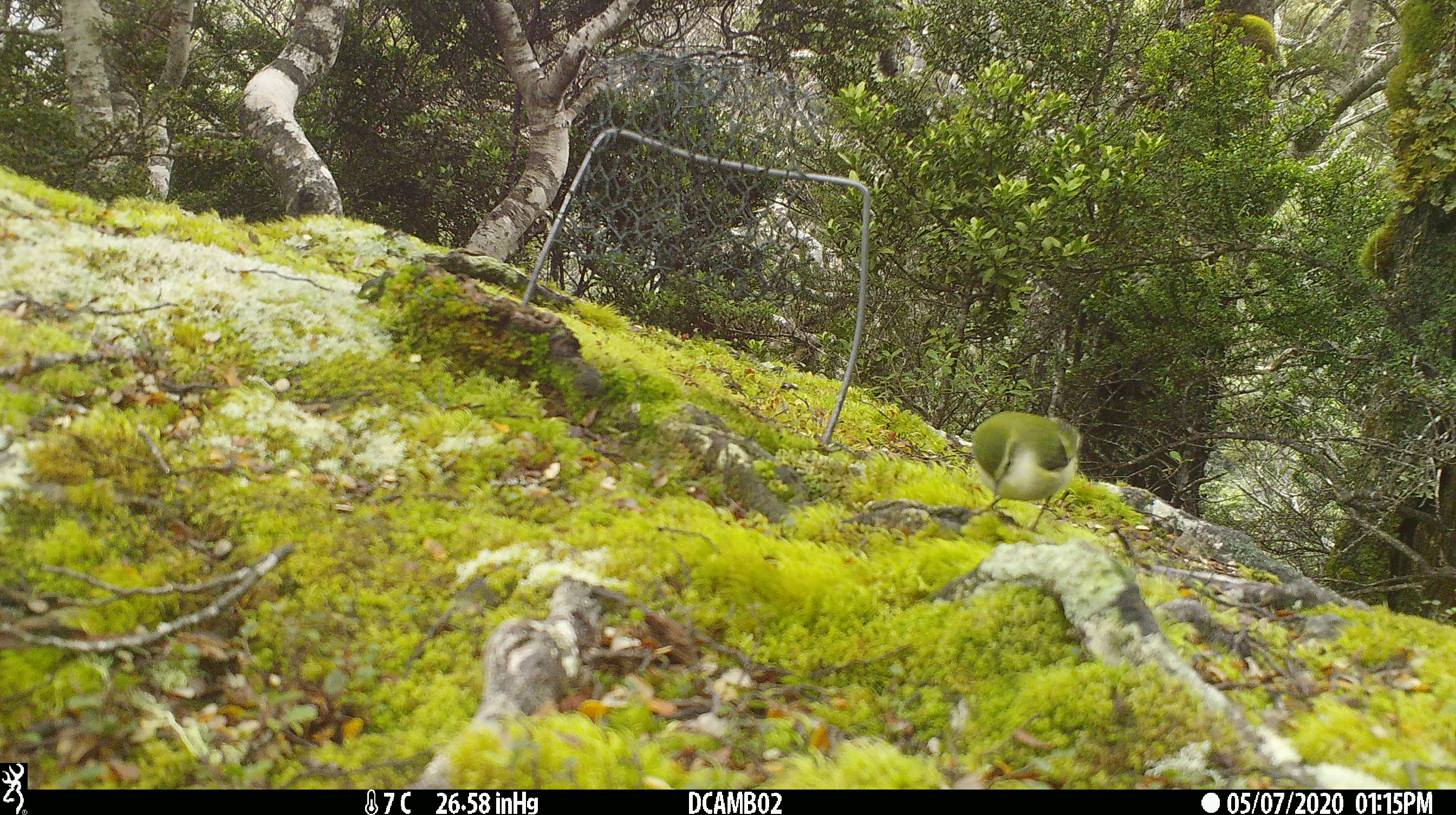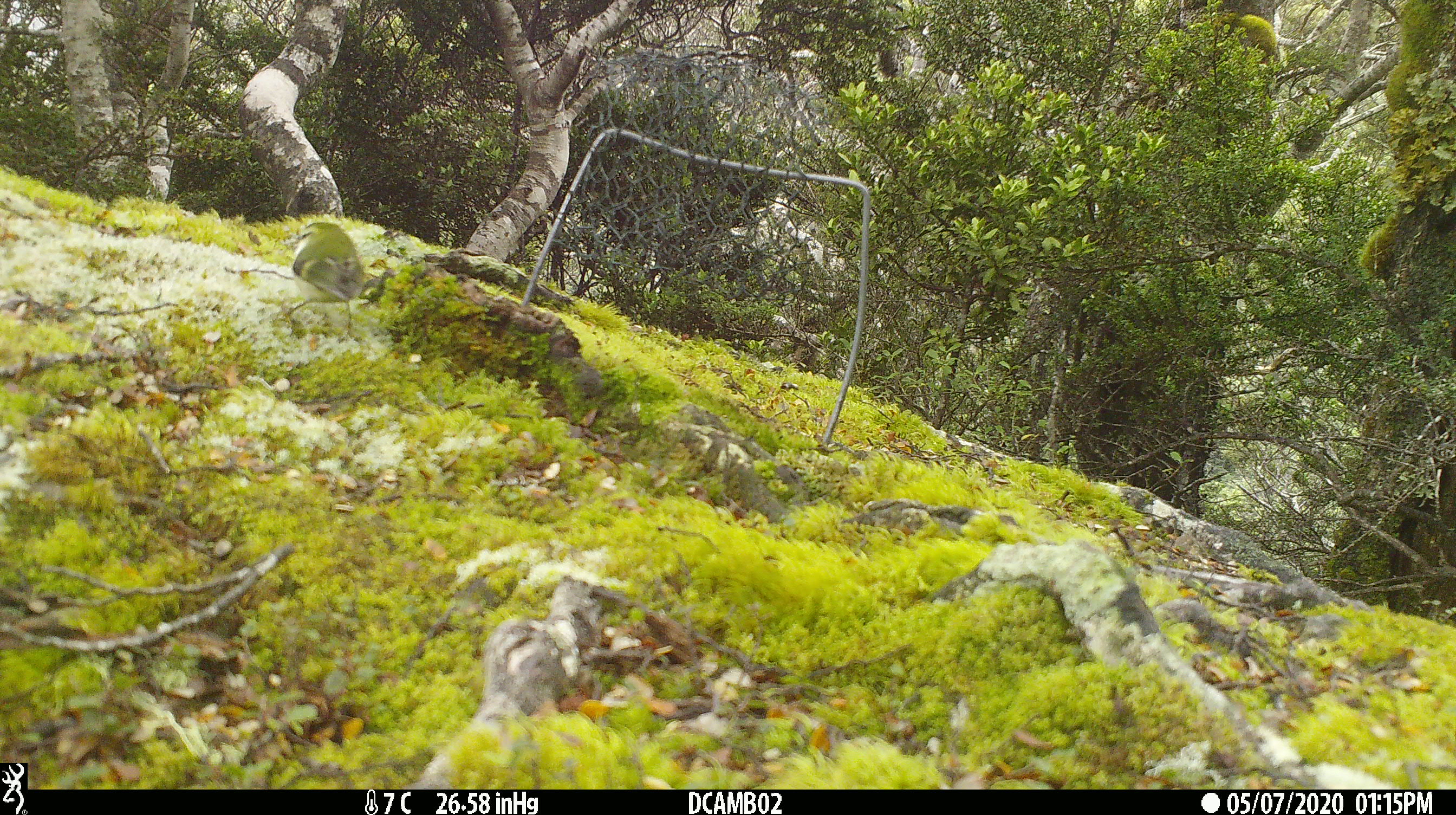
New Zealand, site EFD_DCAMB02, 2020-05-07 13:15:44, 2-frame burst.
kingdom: Animalia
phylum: Chordata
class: Aves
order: Passeriformes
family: Acanthisittidae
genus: Acanthisitta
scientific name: Acanthisitta chloris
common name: rifleman